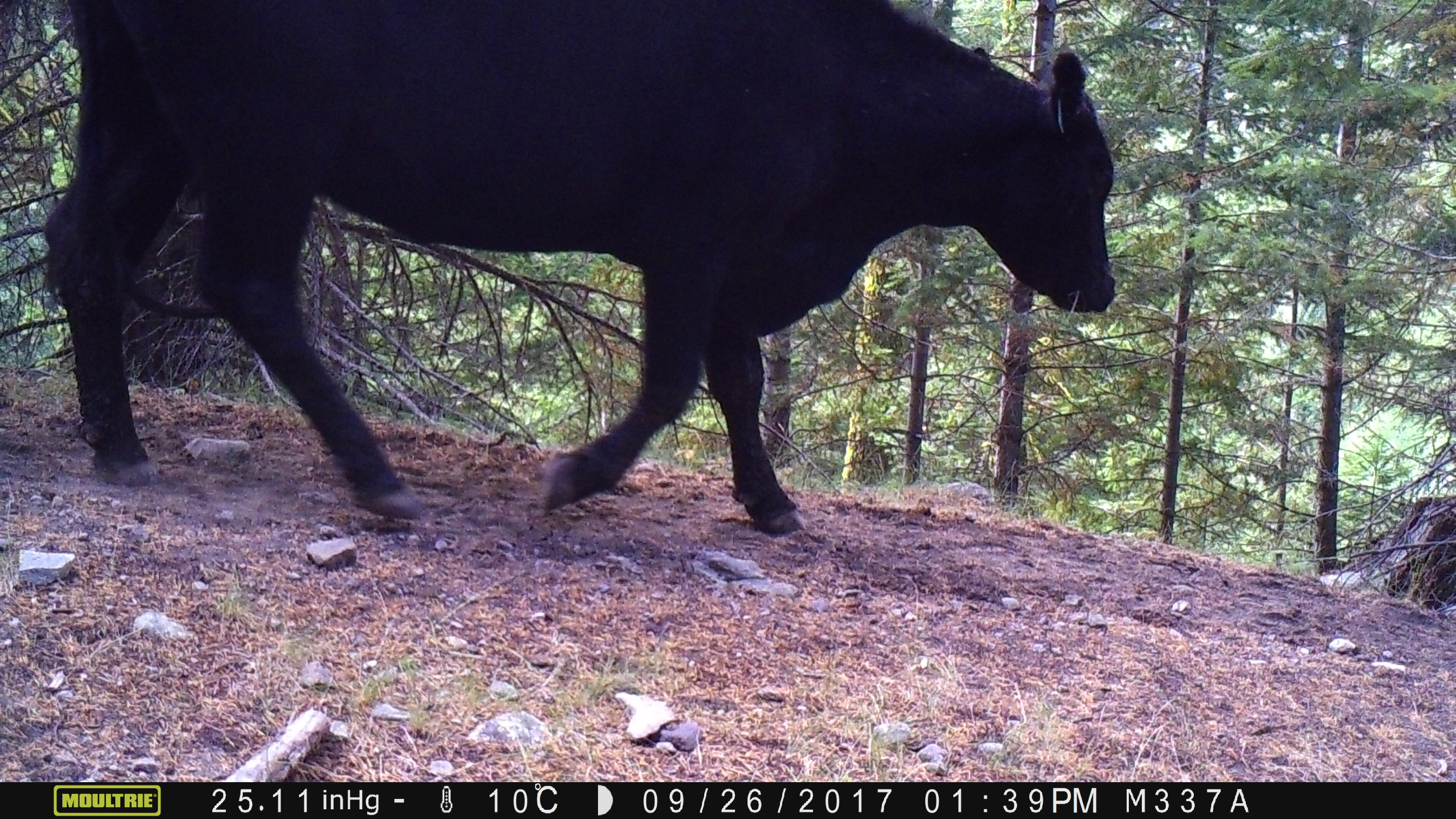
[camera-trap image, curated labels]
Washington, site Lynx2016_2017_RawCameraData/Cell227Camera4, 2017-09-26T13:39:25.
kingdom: Animalia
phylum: Chordata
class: Mammalia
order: Artiodactyla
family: Bovidae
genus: Bos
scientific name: Bos taurus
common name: domestic cattle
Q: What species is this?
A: Domestic cattle (Bos taurus).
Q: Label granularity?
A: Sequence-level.